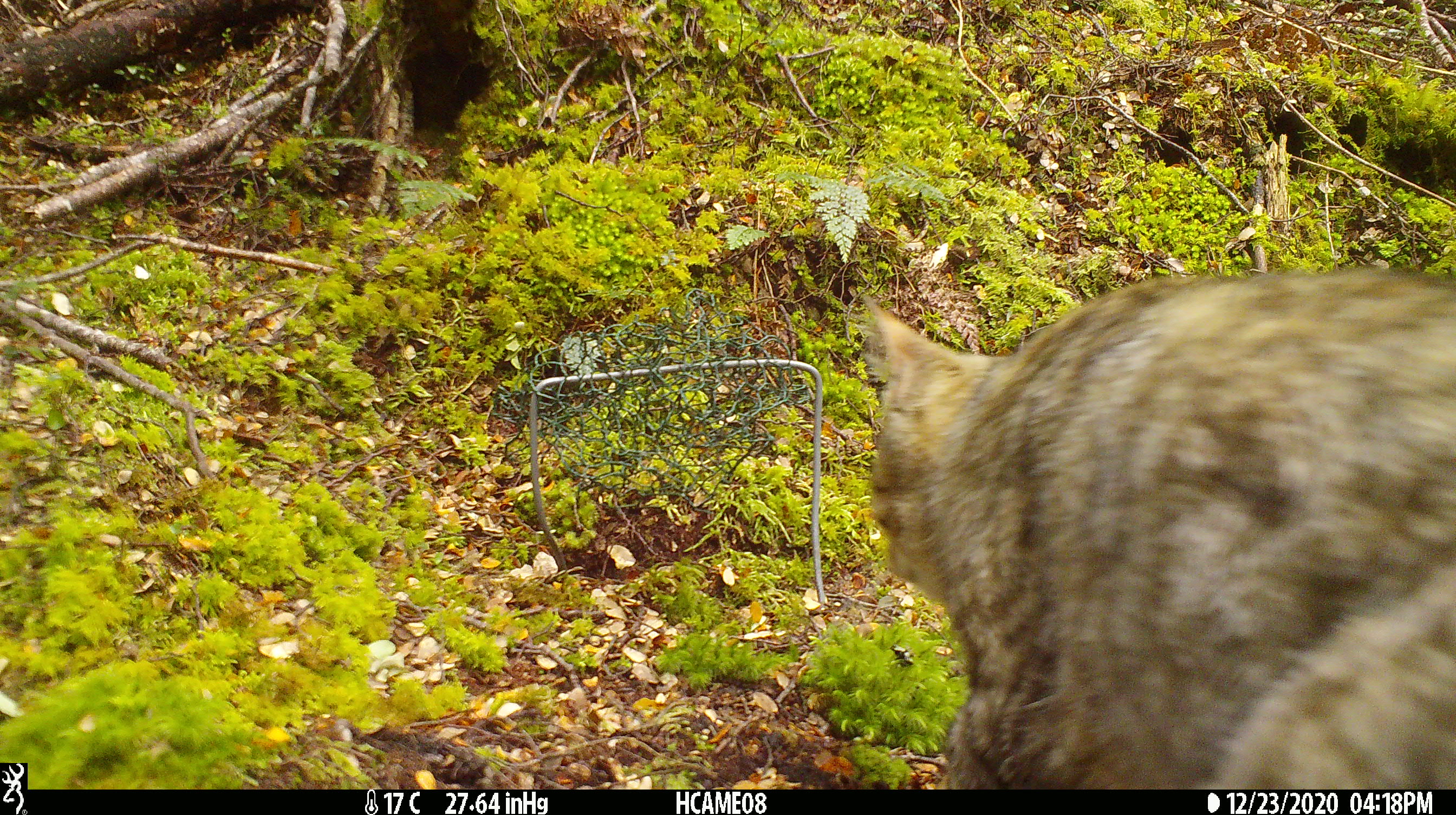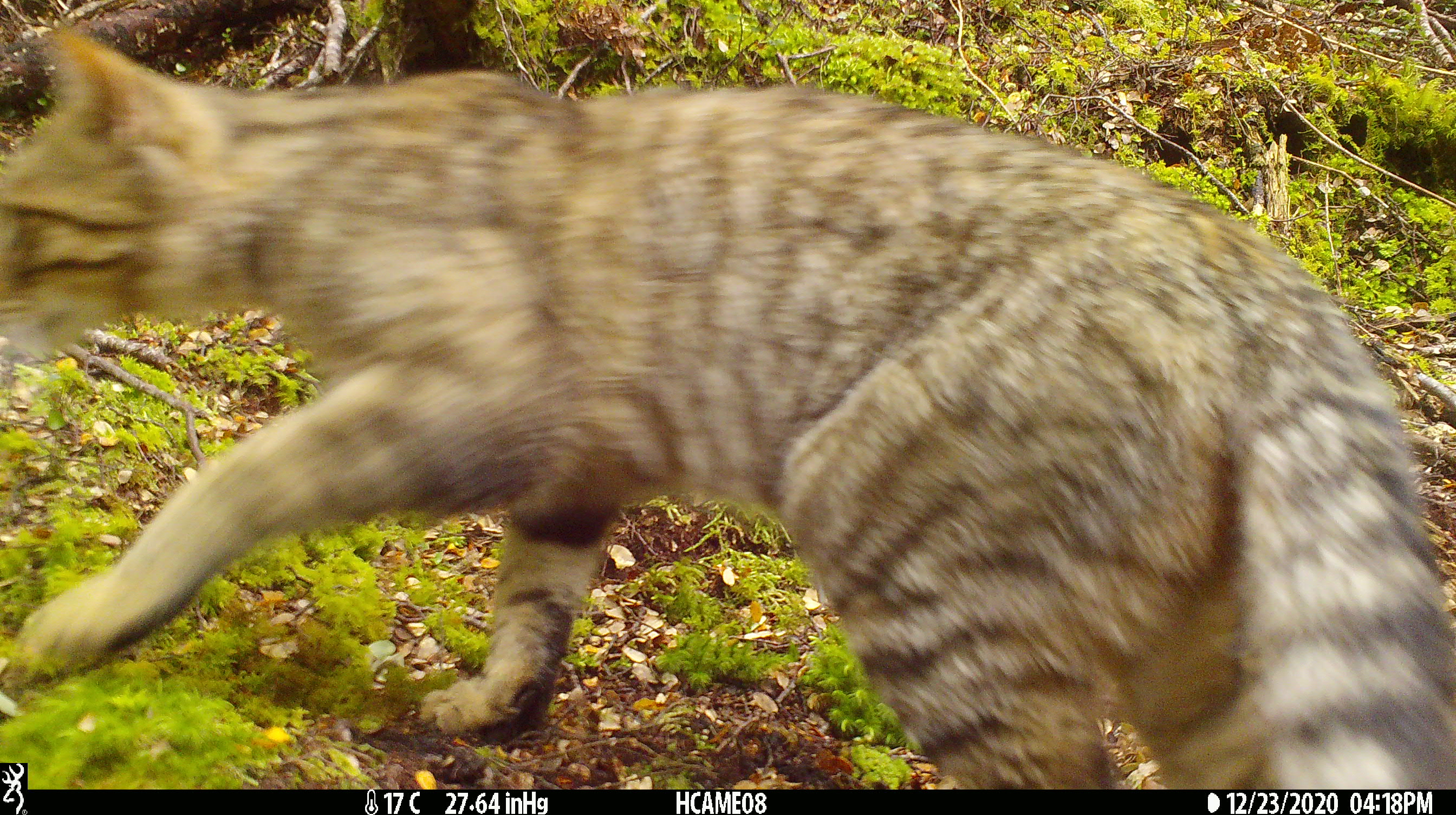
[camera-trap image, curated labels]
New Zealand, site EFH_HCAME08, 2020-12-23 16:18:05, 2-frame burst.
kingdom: Animalia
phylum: Chordata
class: Mammalia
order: Carnivora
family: Felidae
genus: Felis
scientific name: Felis catus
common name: domestic cat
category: cat